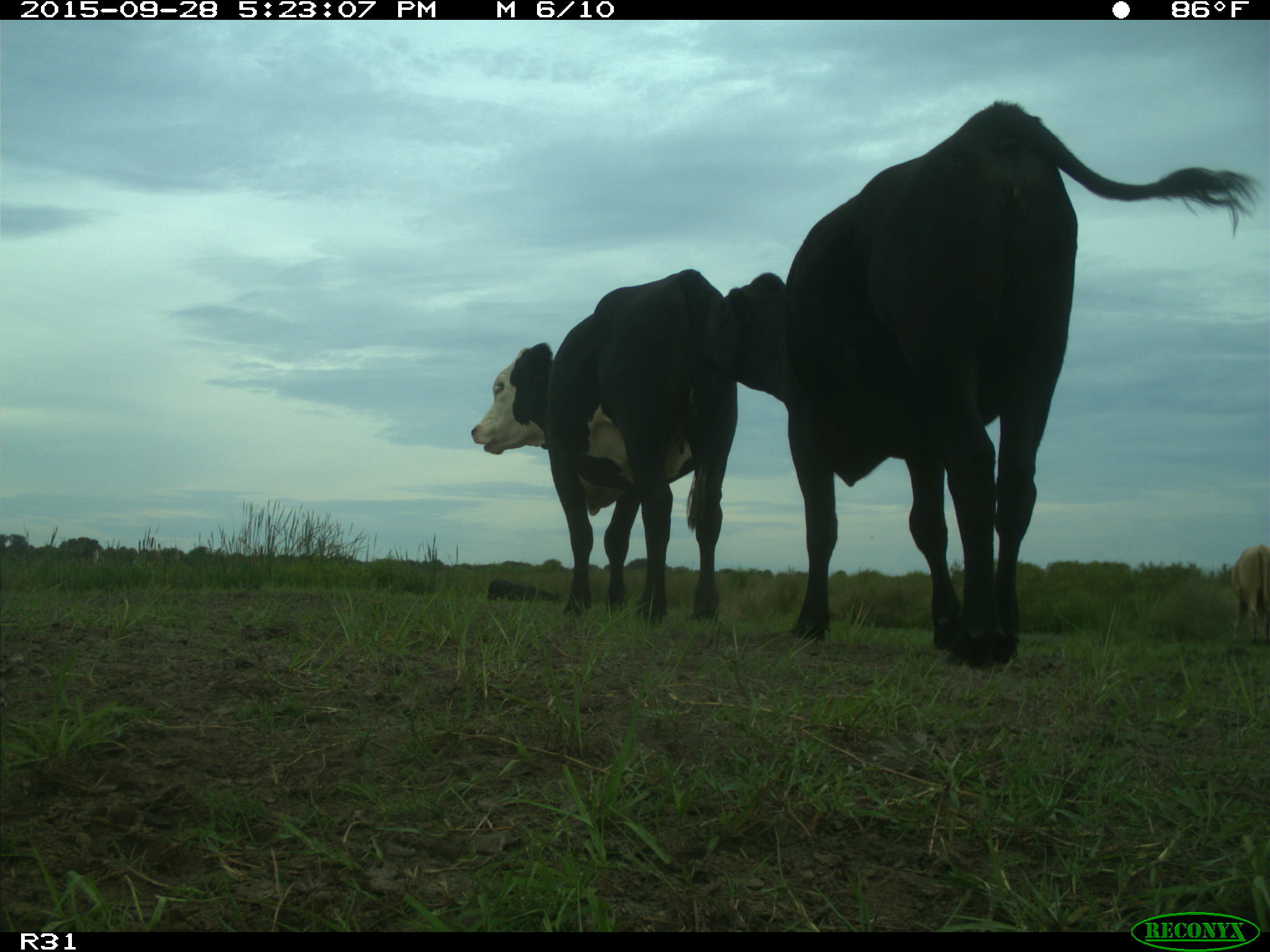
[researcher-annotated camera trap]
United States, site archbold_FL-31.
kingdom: Animalia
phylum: Chordata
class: Mammalia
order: Artiodactyla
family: Bovidae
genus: Bos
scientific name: Bos taurus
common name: domestic cow